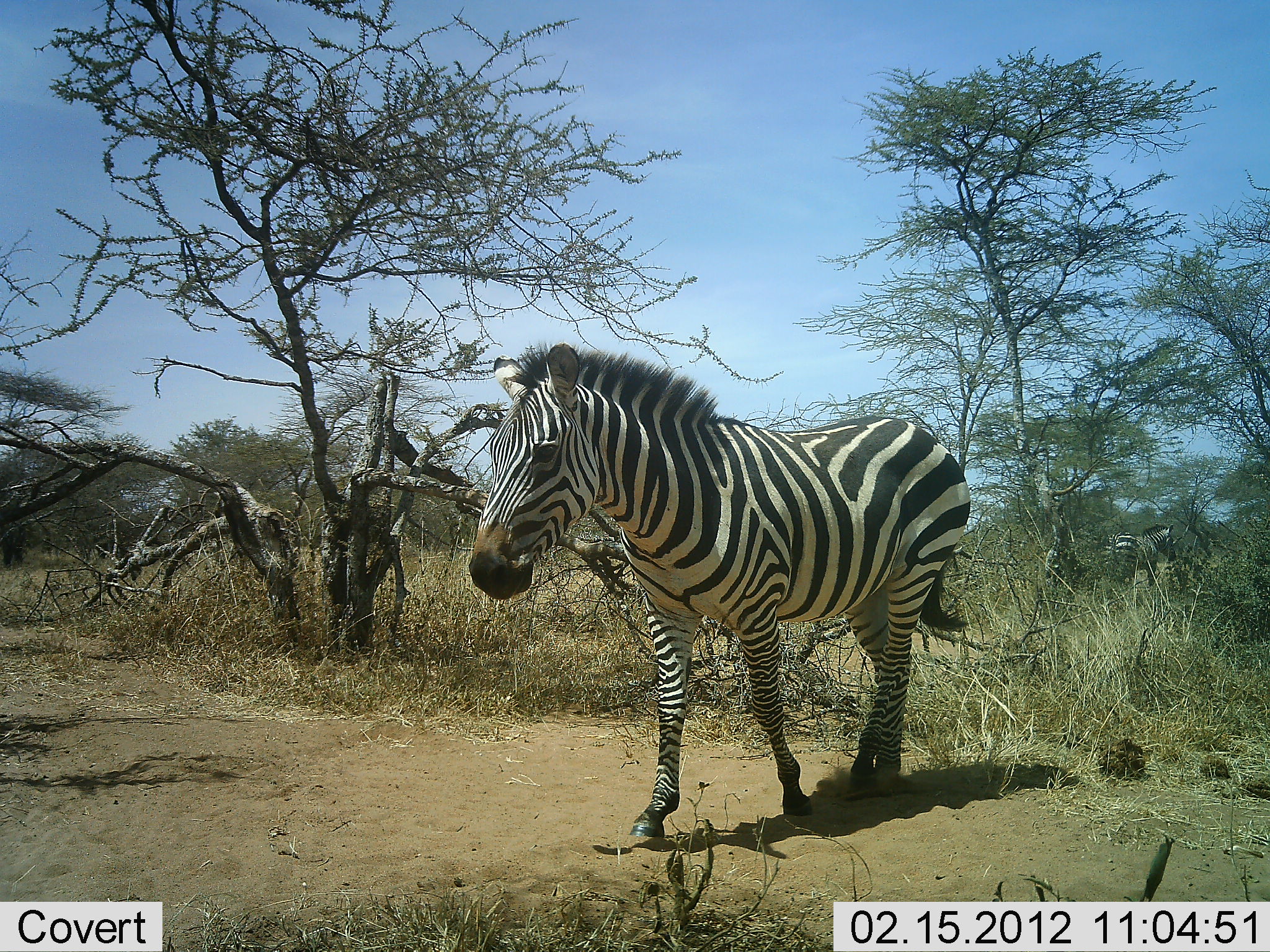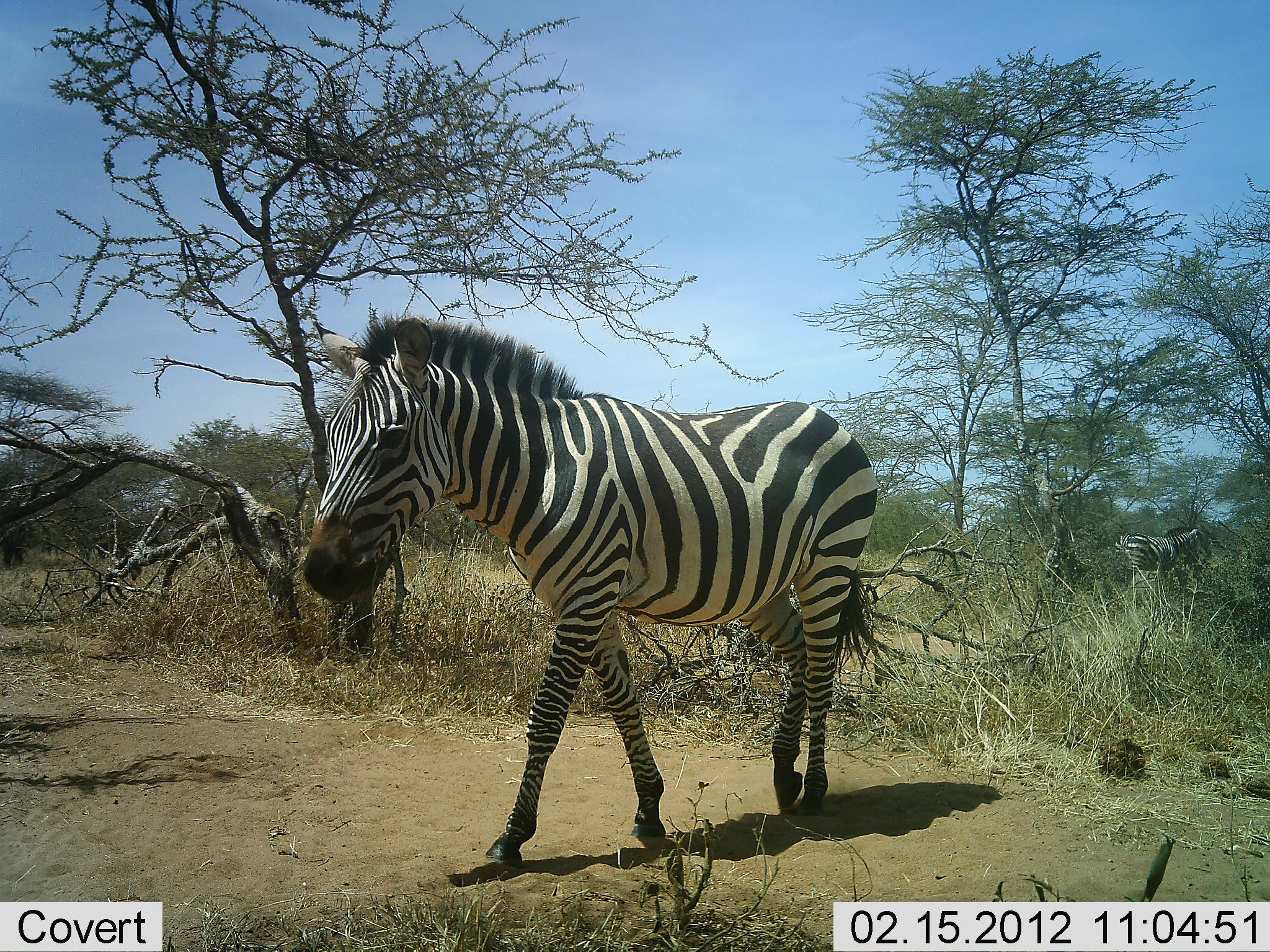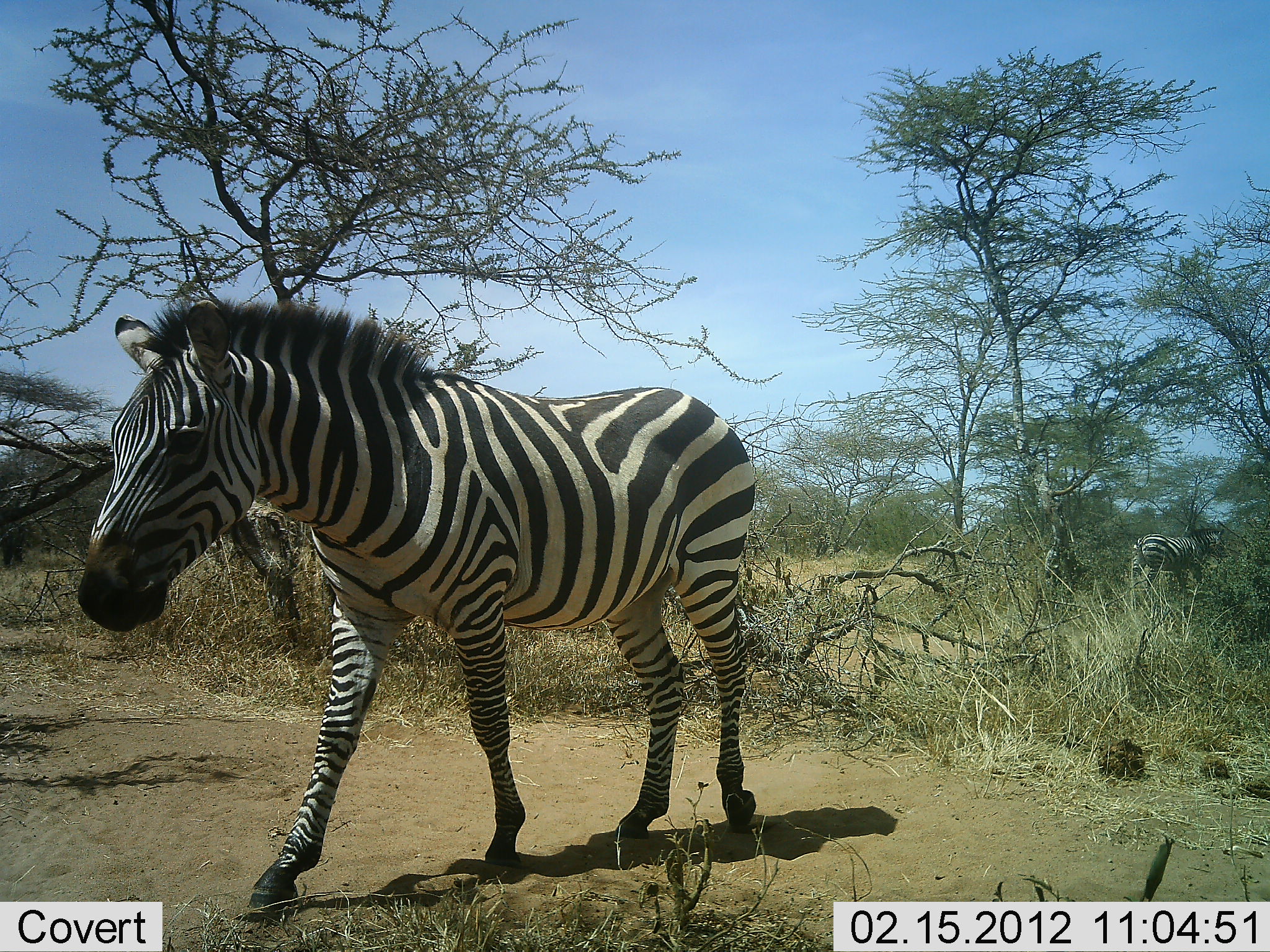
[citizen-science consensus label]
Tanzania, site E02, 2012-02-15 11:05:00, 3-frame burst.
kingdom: Animalia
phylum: Chordata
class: Mammalia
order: Perissodactyla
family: Equidae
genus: Equus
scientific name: Equus quagga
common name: plains zebra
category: zebra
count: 2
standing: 12%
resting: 0%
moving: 92%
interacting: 0%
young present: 0%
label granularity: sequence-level